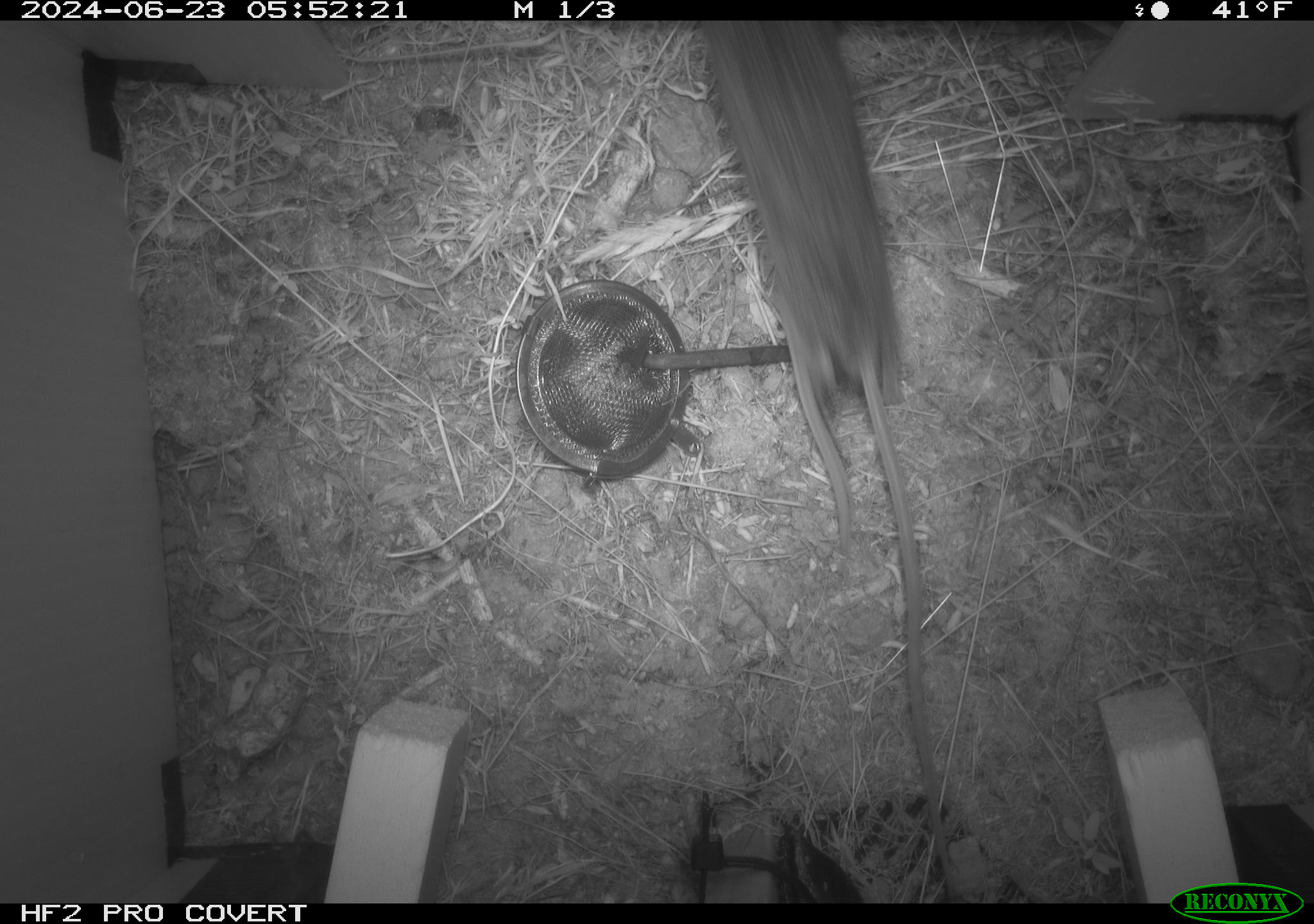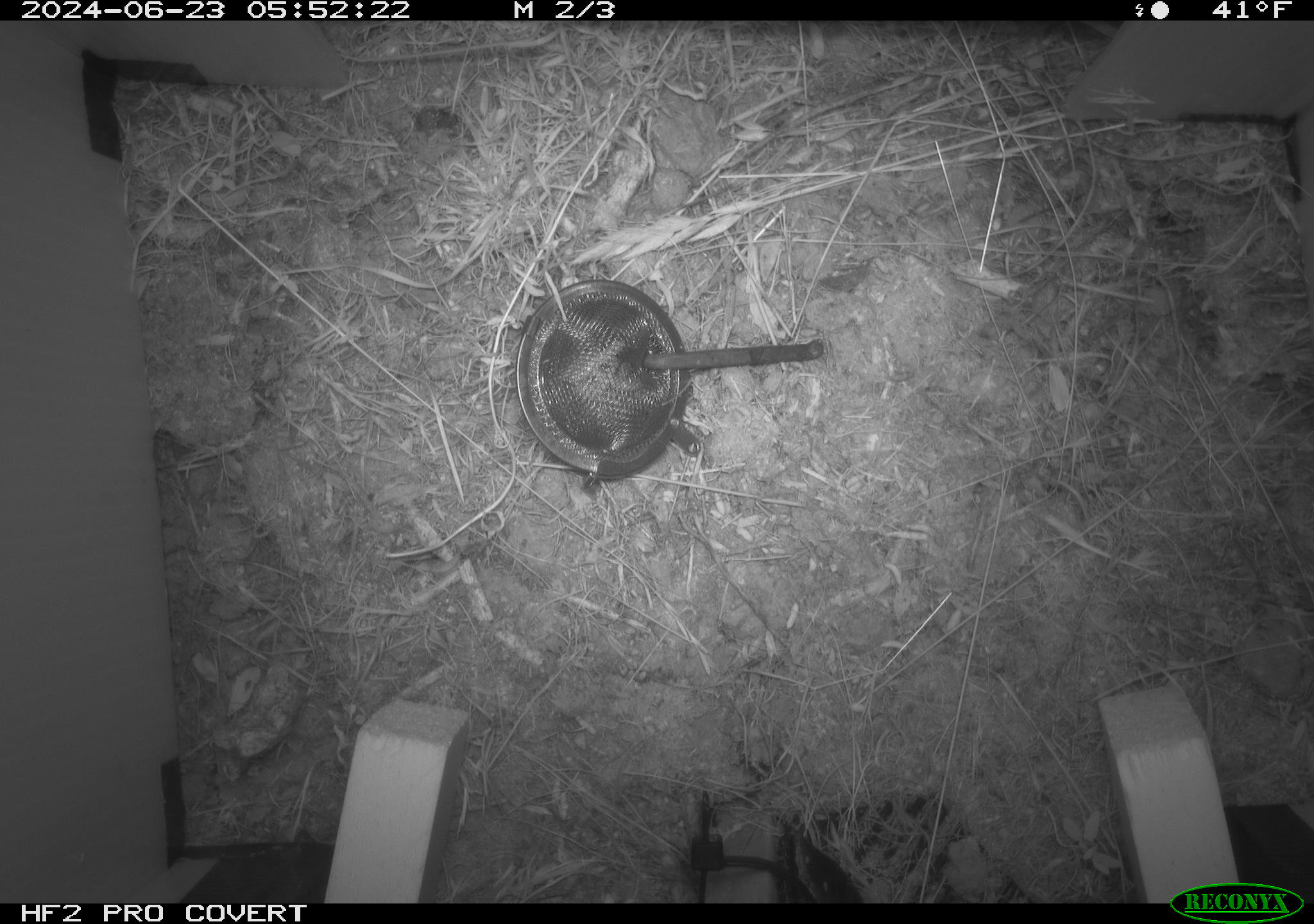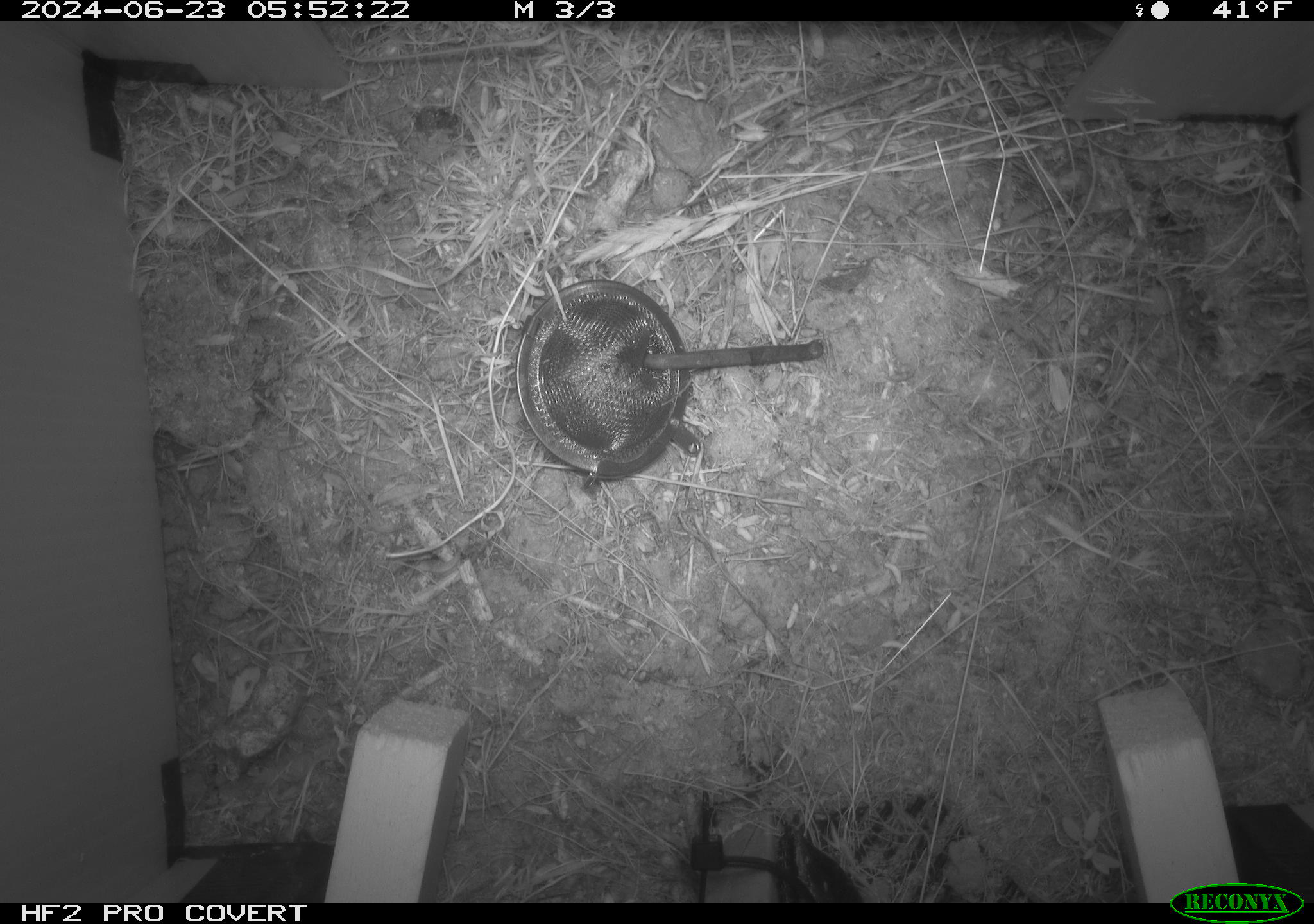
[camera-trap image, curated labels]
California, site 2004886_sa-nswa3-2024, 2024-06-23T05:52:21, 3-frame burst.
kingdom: Animalia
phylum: Chordata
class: Mammalia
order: Rodentia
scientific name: Rodentia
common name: rodent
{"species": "rodent (Rodentia)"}